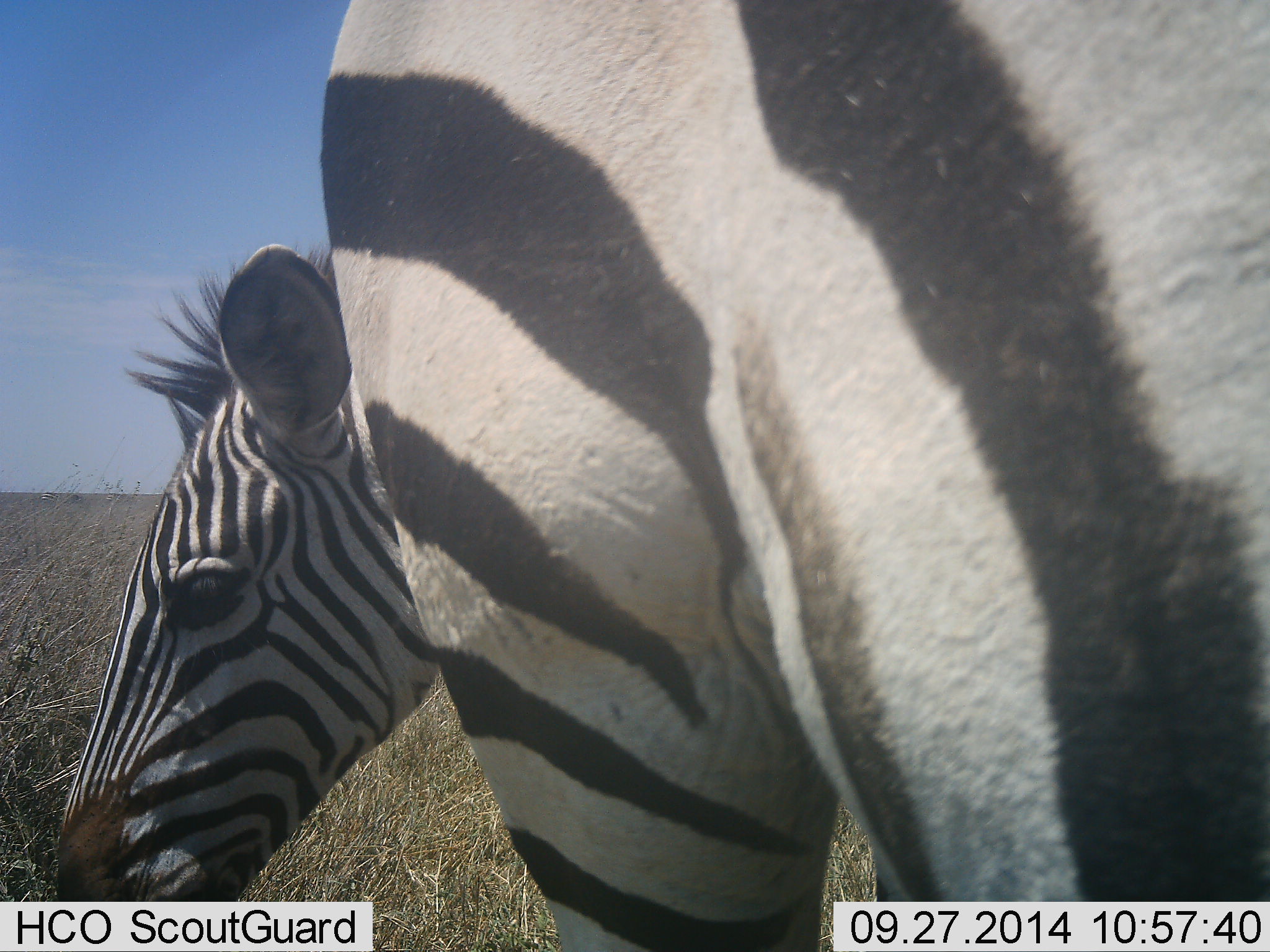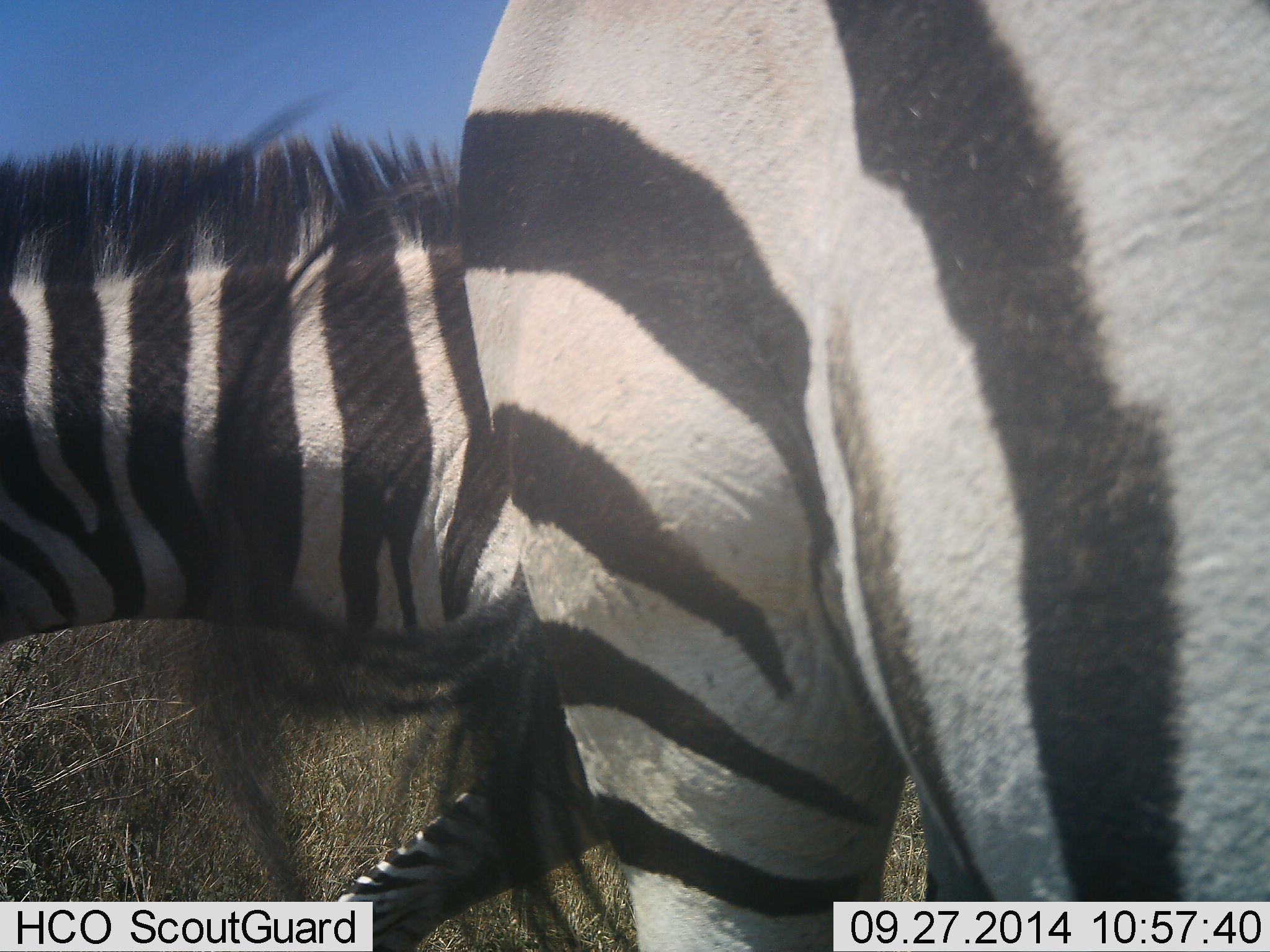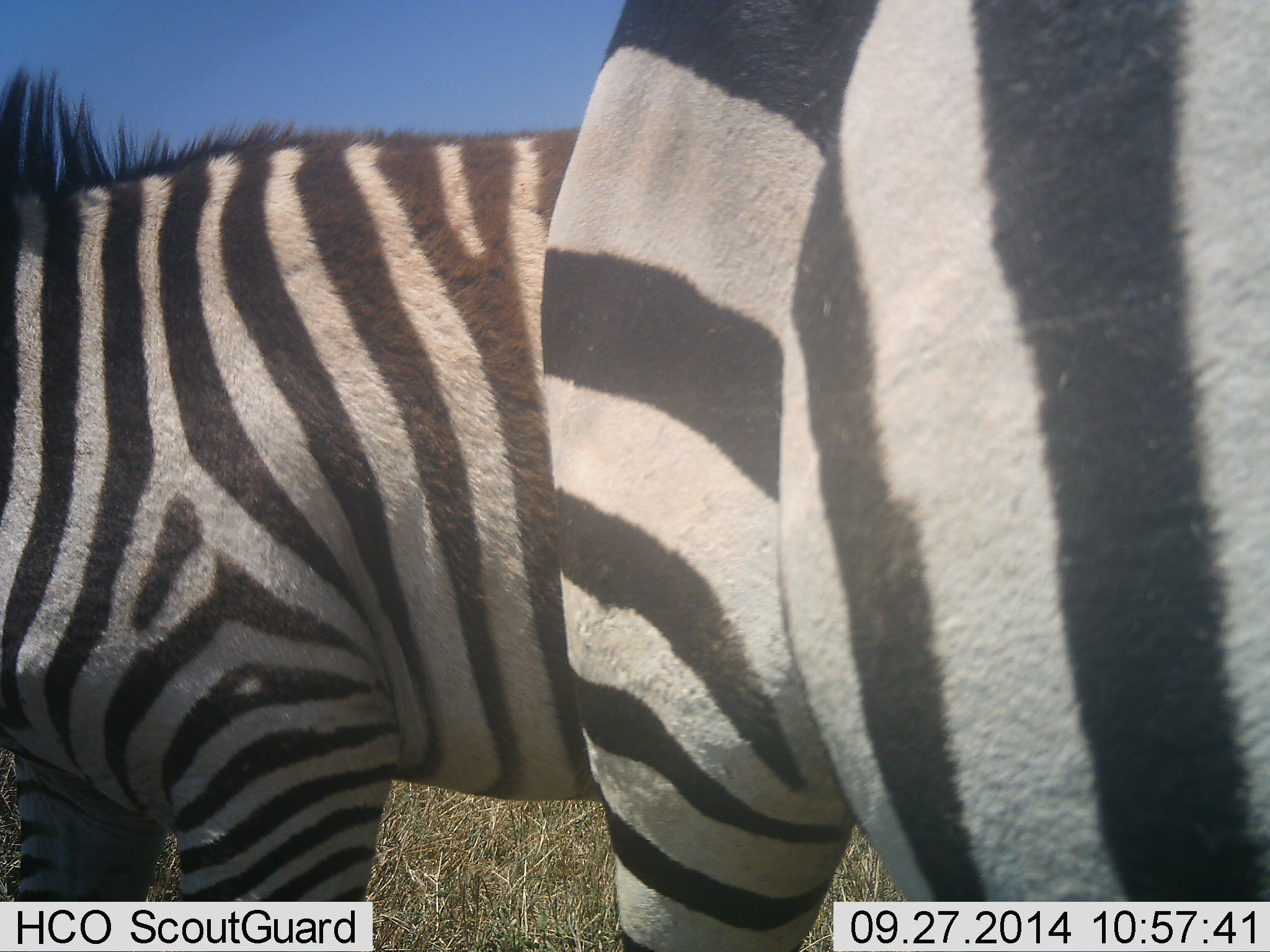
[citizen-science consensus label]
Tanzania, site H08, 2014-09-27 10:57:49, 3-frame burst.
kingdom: Animalia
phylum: Chordata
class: Mammalia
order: Perissodactyla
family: Equidae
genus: Equus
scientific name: Equus quagga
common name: plains zebra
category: zebra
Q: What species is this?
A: Zebra (plains zebra) (Equus quagga).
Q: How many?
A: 2.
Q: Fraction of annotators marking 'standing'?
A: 80%.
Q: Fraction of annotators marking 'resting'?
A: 0%.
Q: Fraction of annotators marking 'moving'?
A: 50%.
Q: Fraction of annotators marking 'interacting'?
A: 10%.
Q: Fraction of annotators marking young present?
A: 0%.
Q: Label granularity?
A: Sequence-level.